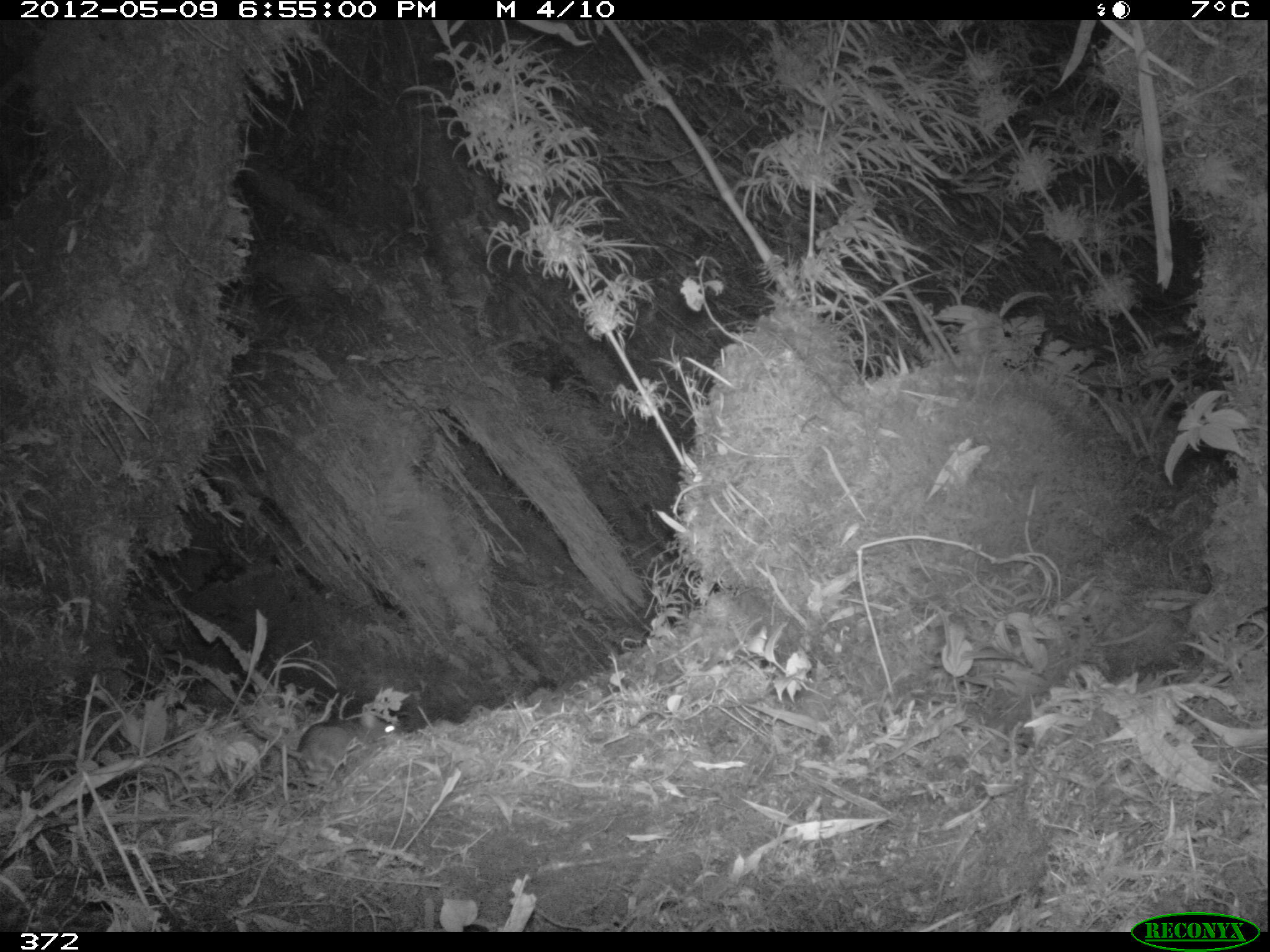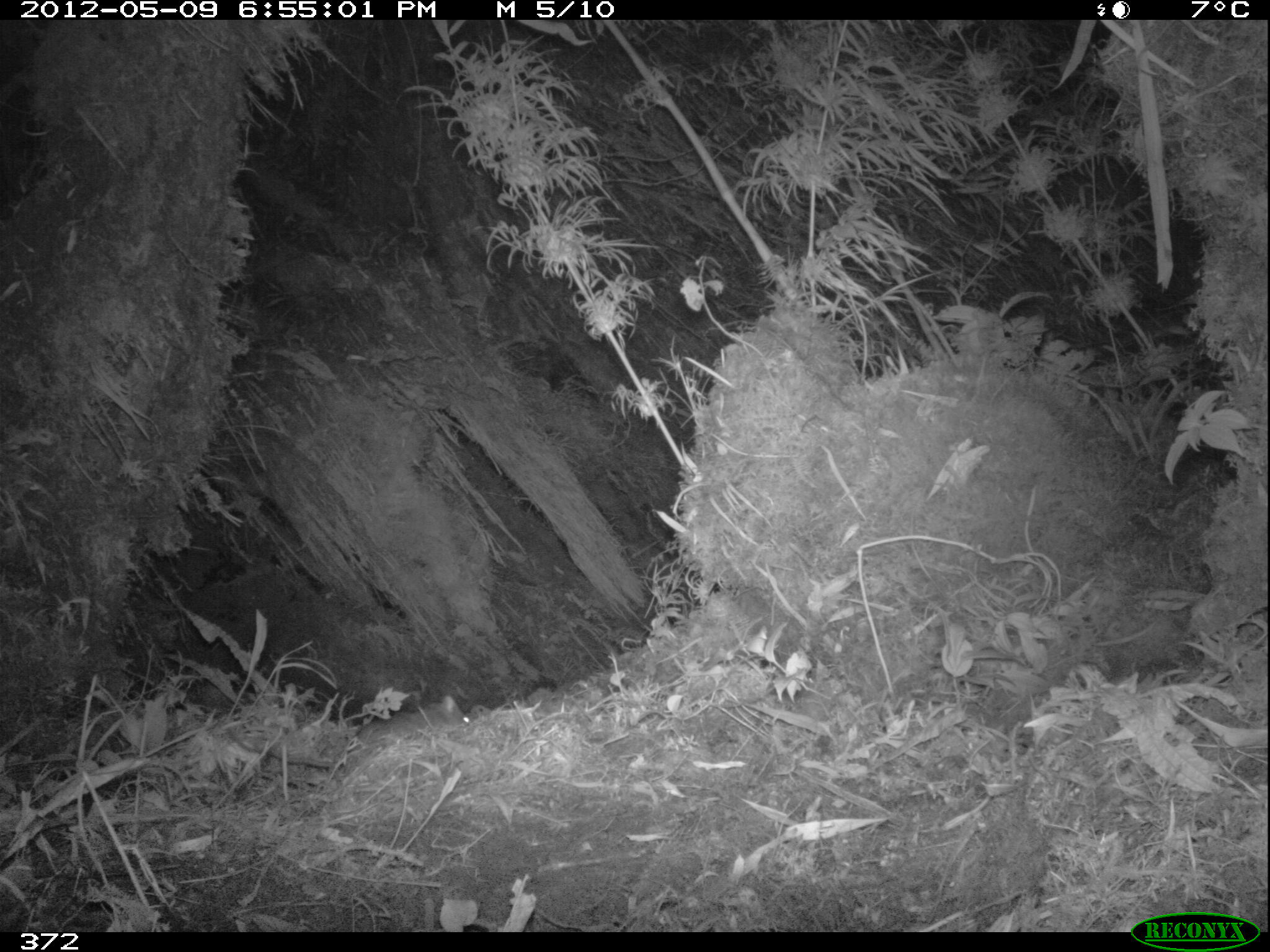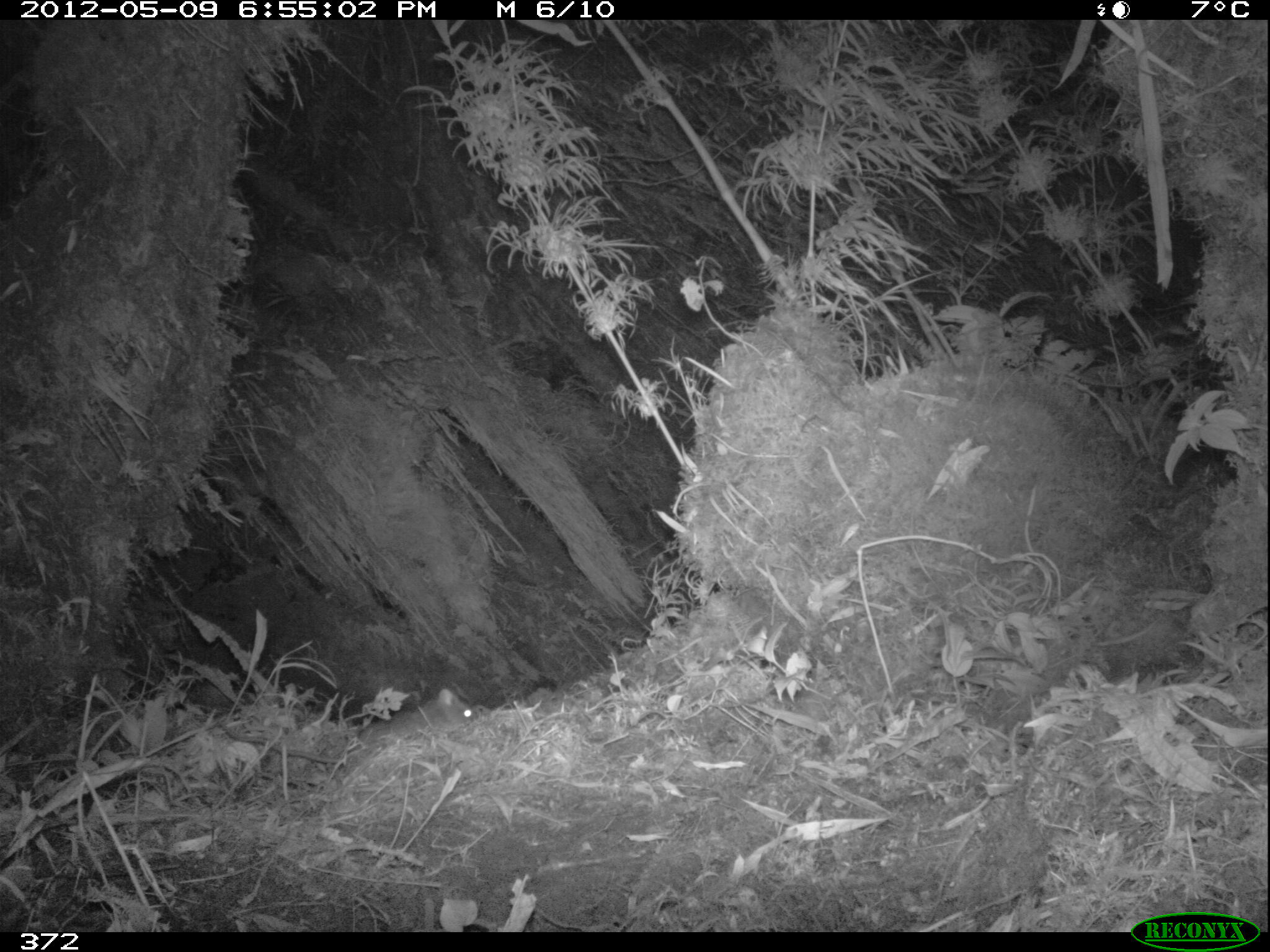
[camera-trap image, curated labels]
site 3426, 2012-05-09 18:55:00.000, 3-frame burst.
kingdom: Animalia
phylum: Chordata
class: Mammalia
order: Rodentia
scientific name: Rodentia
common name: rodents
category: unknown rodent